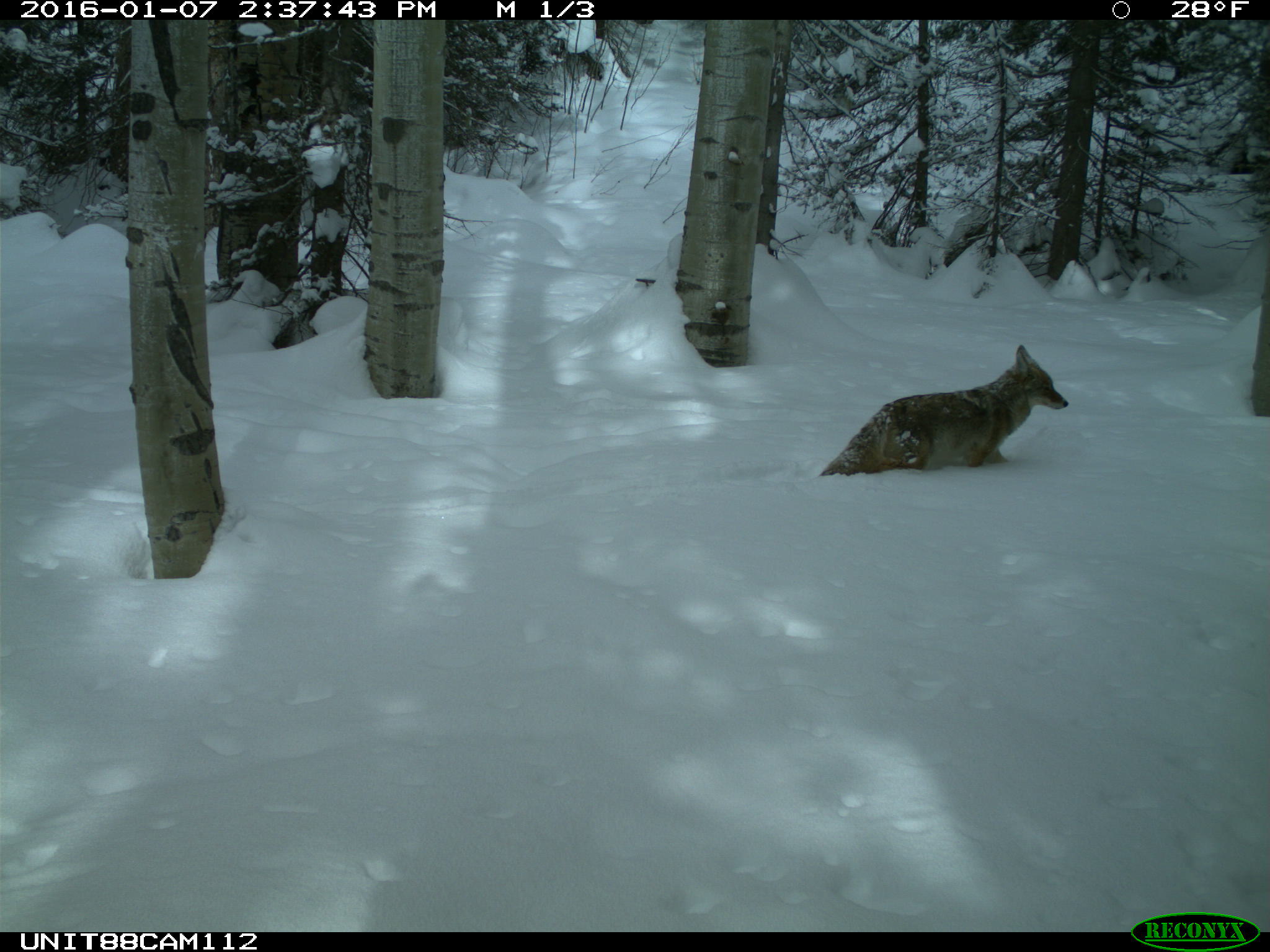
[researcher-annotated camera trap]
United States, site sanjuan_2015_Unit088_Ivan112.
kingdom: Animalia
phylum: Chordata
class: Mammalia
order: Carnivora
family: Canidae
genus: Canis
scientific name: Canis latrans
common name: coyote